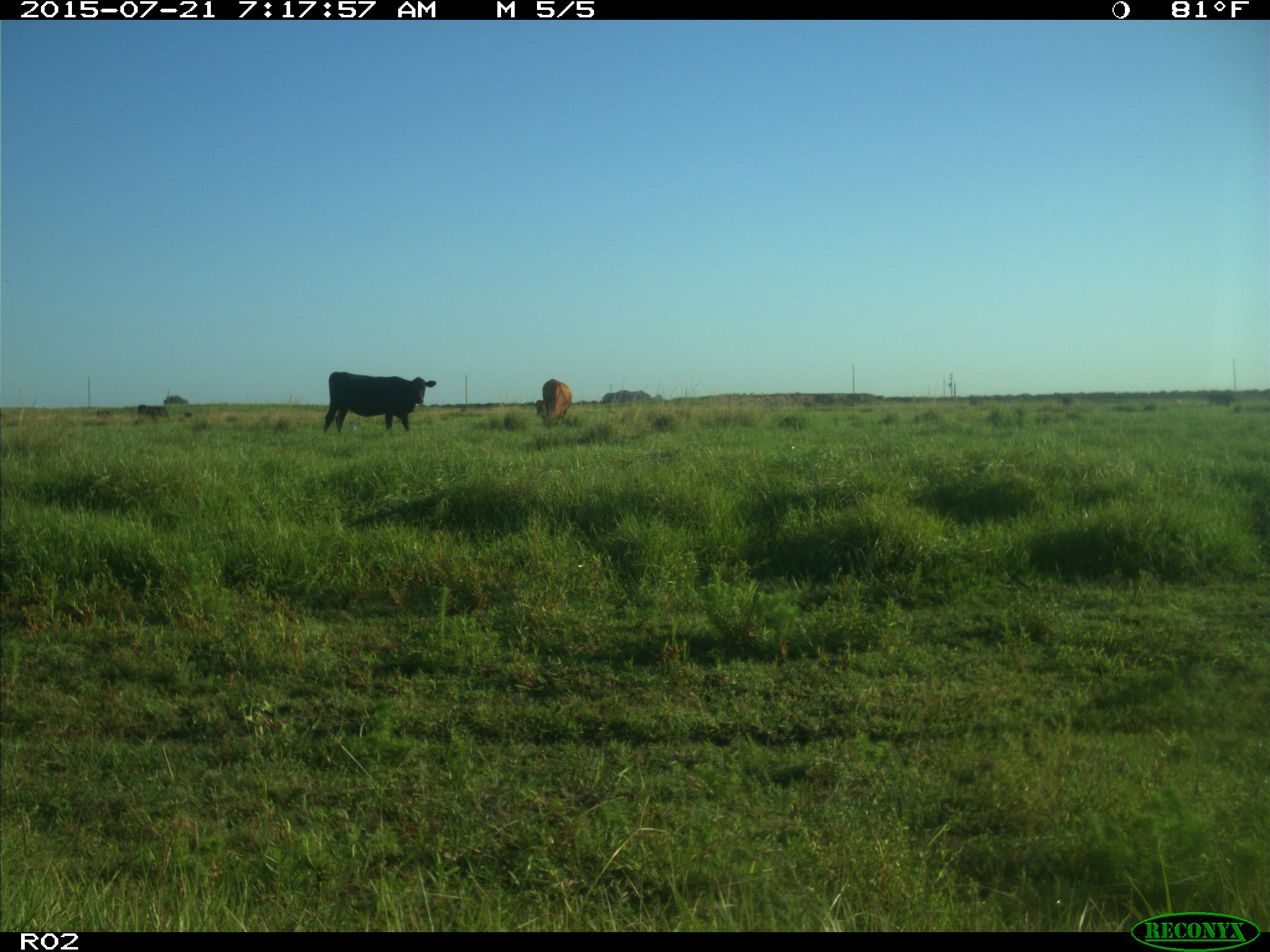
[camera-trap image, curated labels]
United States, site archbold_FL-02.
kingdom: Animalia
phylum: Chordata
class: Mammalia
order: Artiodactyla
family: Bovidae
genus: Bos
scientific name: Bos taurus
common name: domestic cow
Bos taurus (domestic cow).